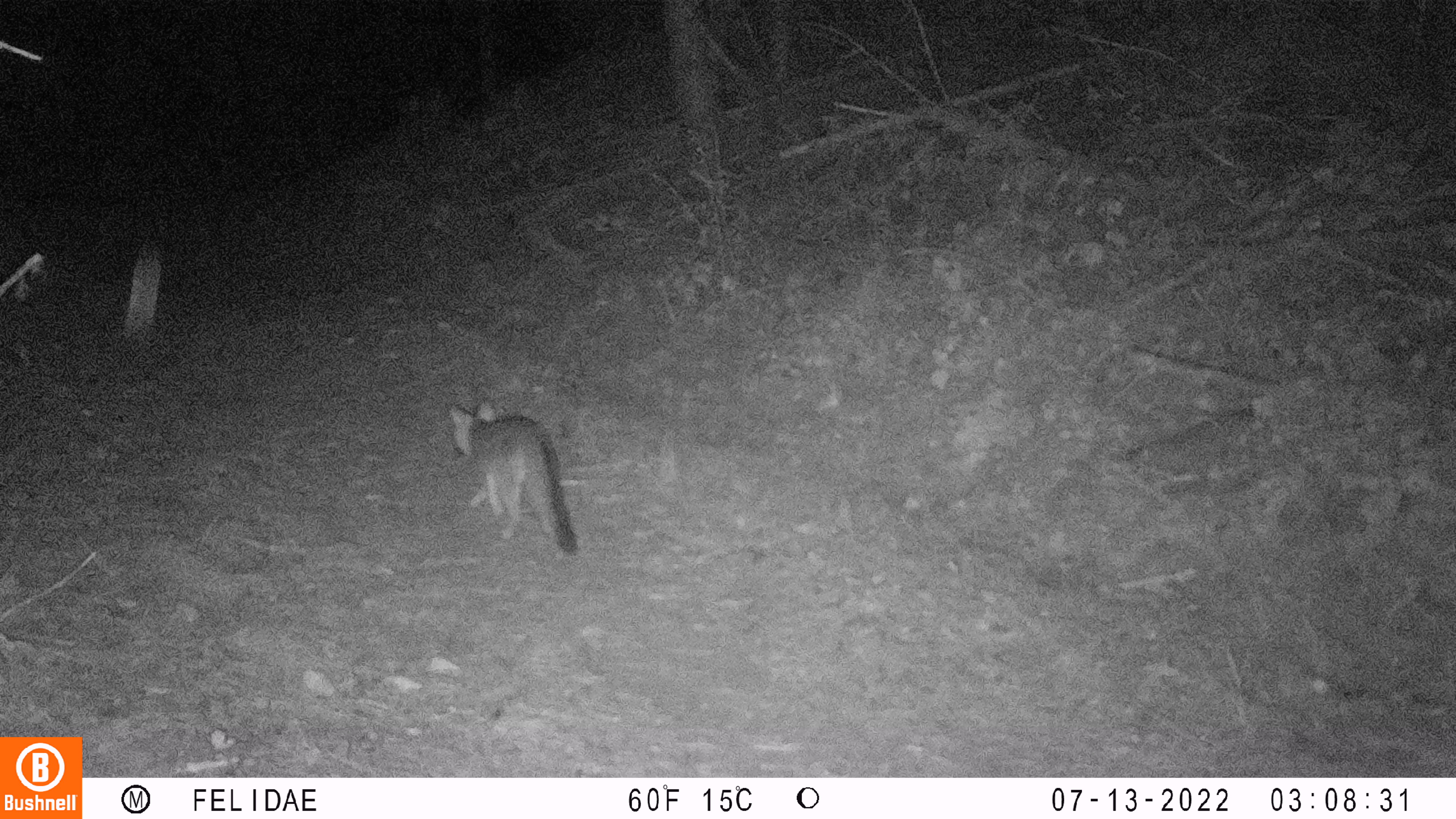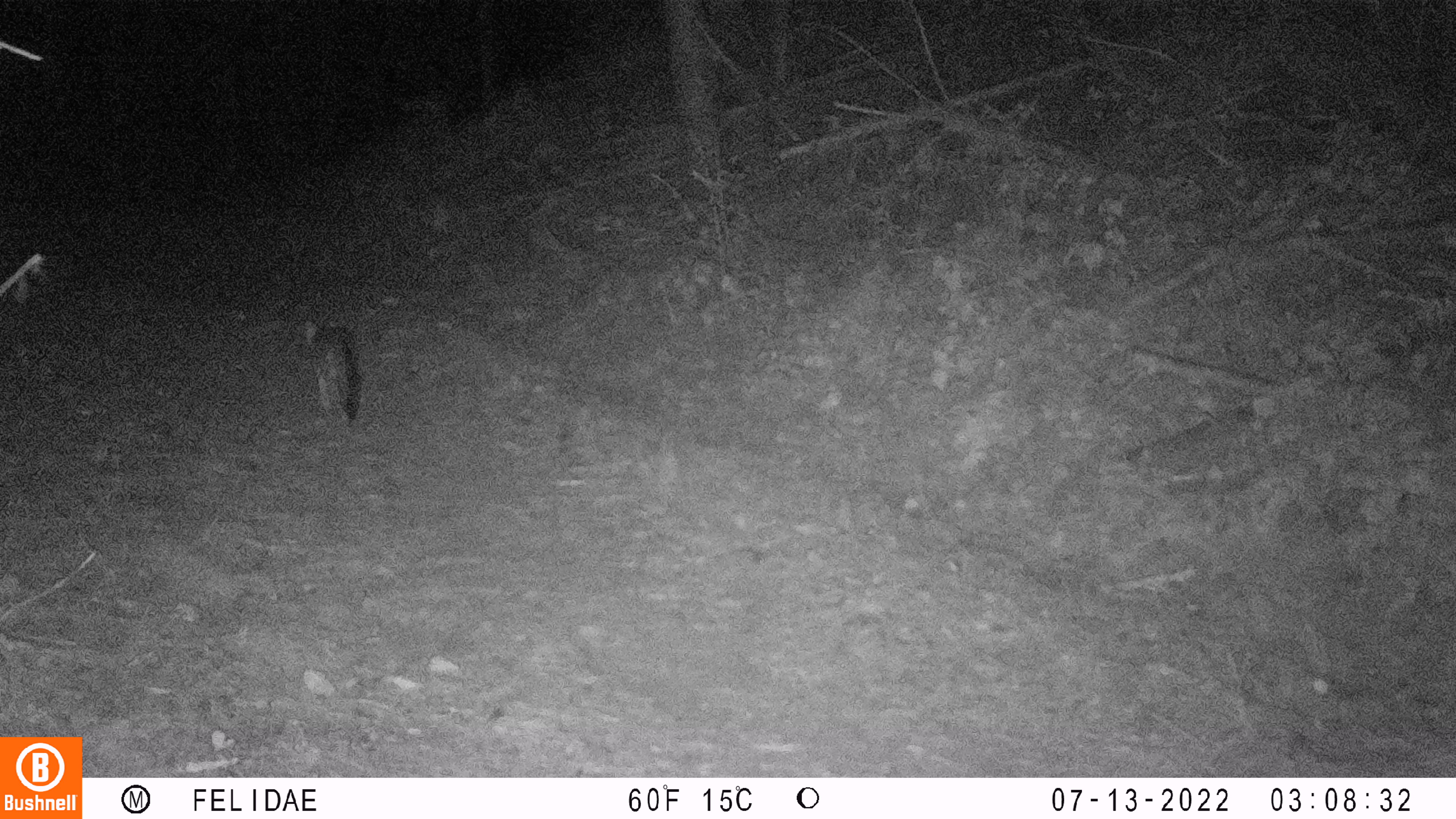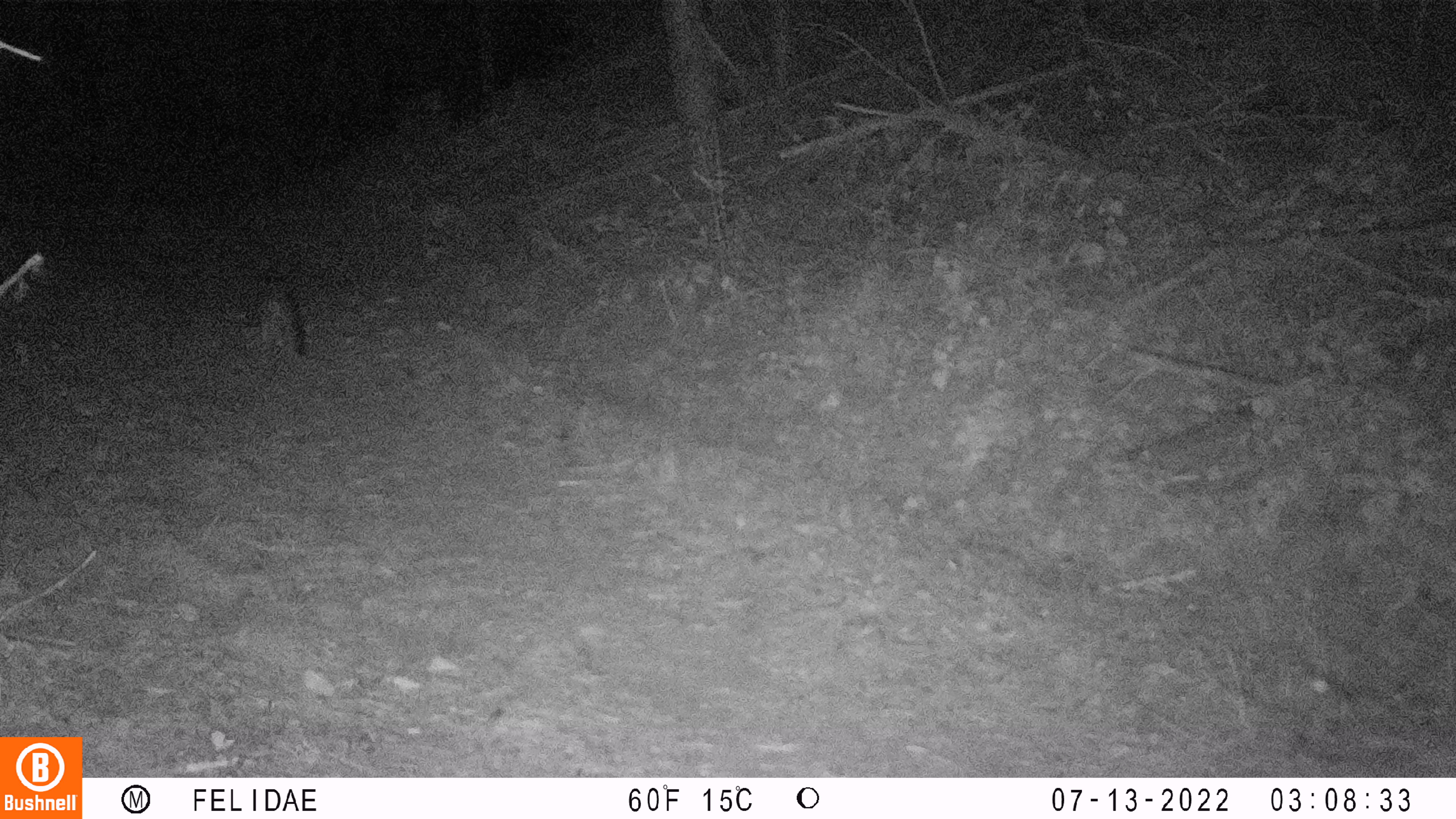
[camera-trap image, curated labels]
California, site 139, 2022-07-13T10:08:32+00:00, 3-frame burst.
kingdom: Animalia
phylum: Chordata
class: Mammalia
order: Carnivora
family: Canidae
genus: Urocyon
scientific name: Urocyon cinereoargenteus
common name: gray fox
Gray fox (Urocyon cinereoargenteus).